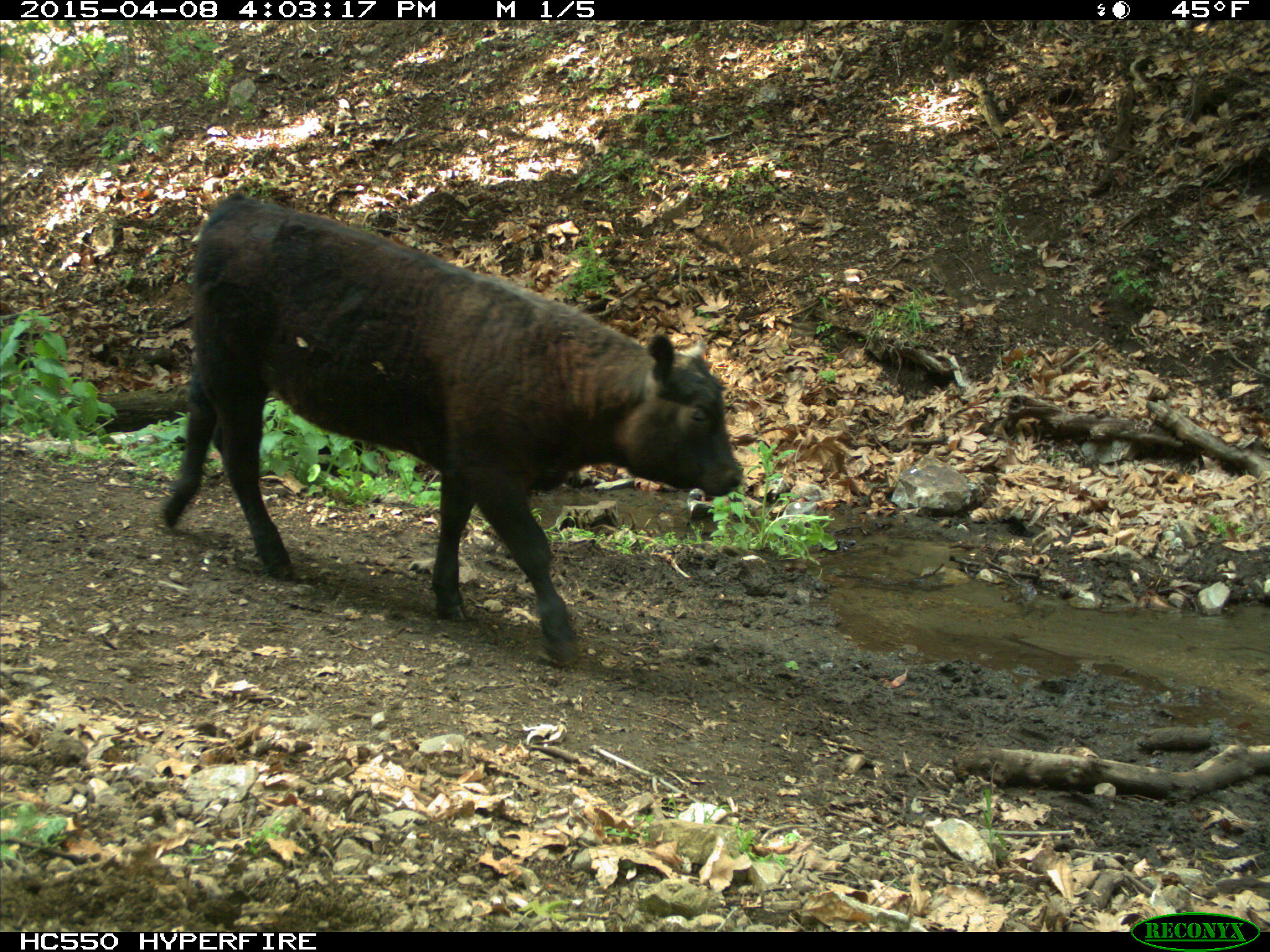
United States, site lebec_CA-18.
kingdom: Animalia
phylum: Chordata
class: Mammalia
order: Artiodactyla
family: Bovidae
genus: Bos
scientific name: Bos taurus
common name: domestic cow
Bos taurus (domestic cow).